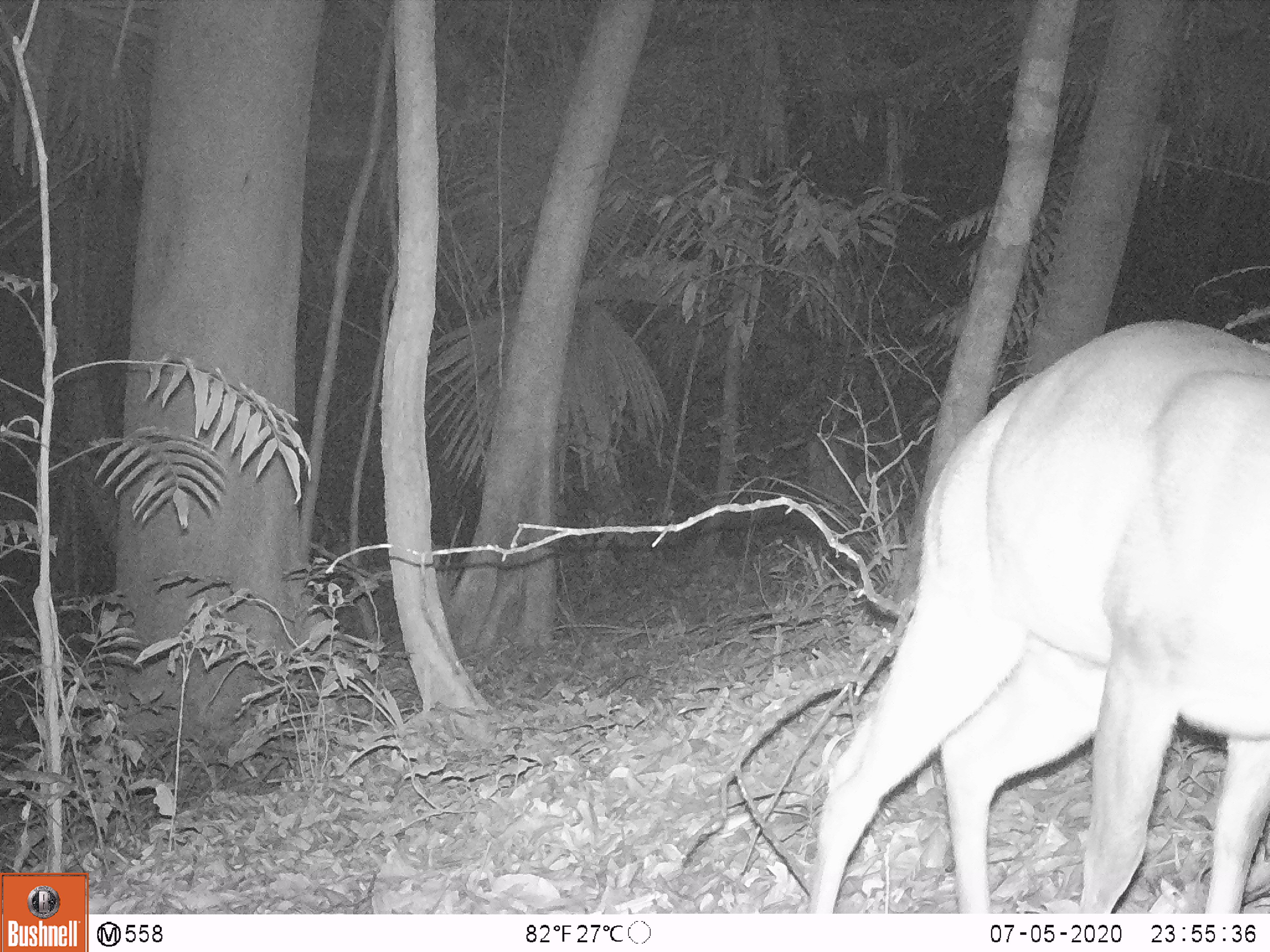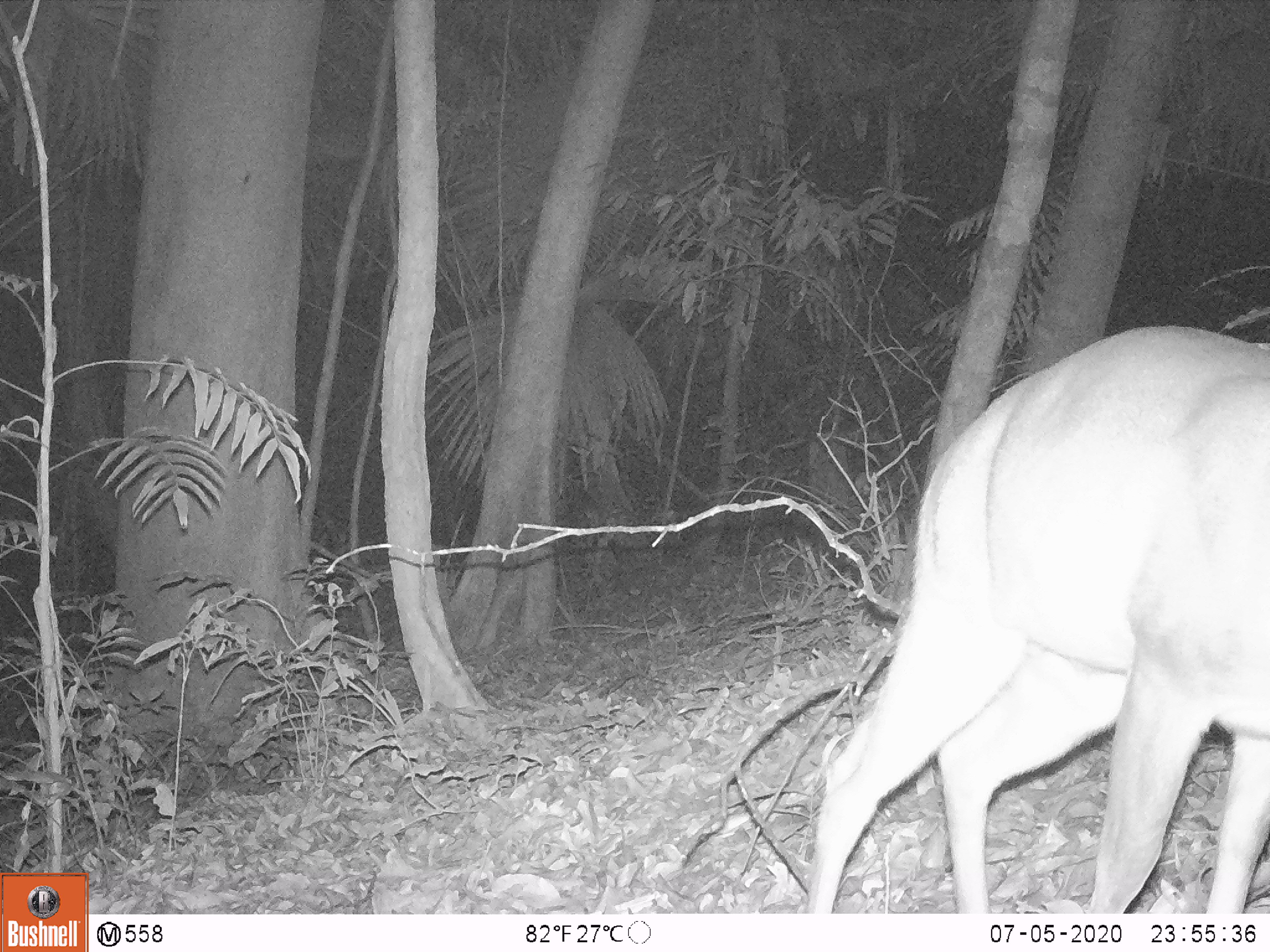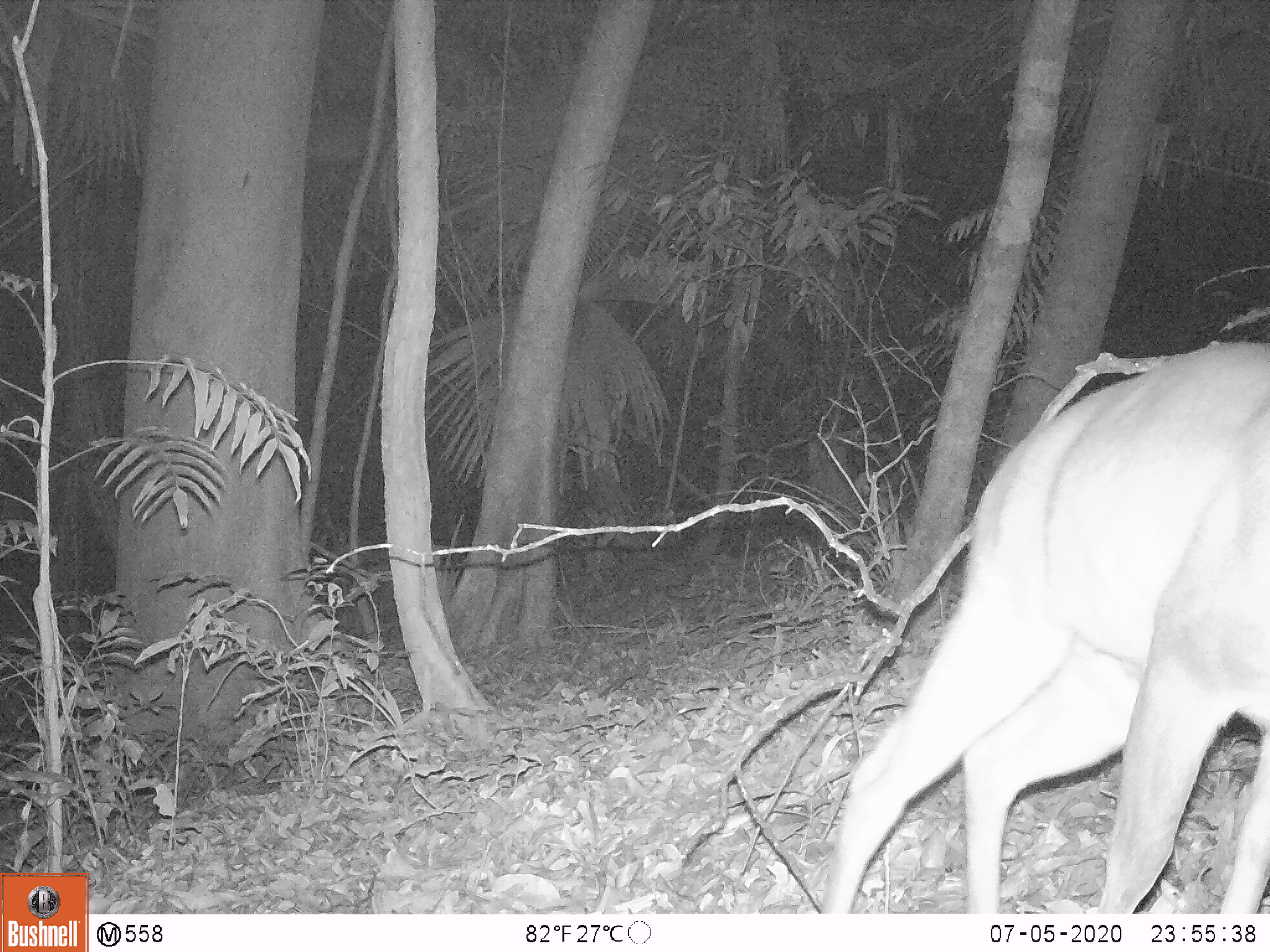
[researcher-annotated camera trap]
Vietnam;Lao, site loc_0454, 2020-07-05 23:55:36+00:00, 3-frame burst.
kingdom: Animalia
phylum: Chordata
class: Mammalia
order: Artiodactyla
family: Cervidae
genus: Muntiacus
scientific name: Muntiacus vuquangensis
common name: large-antlered muntjac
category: large antlered muntjac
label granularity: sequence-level